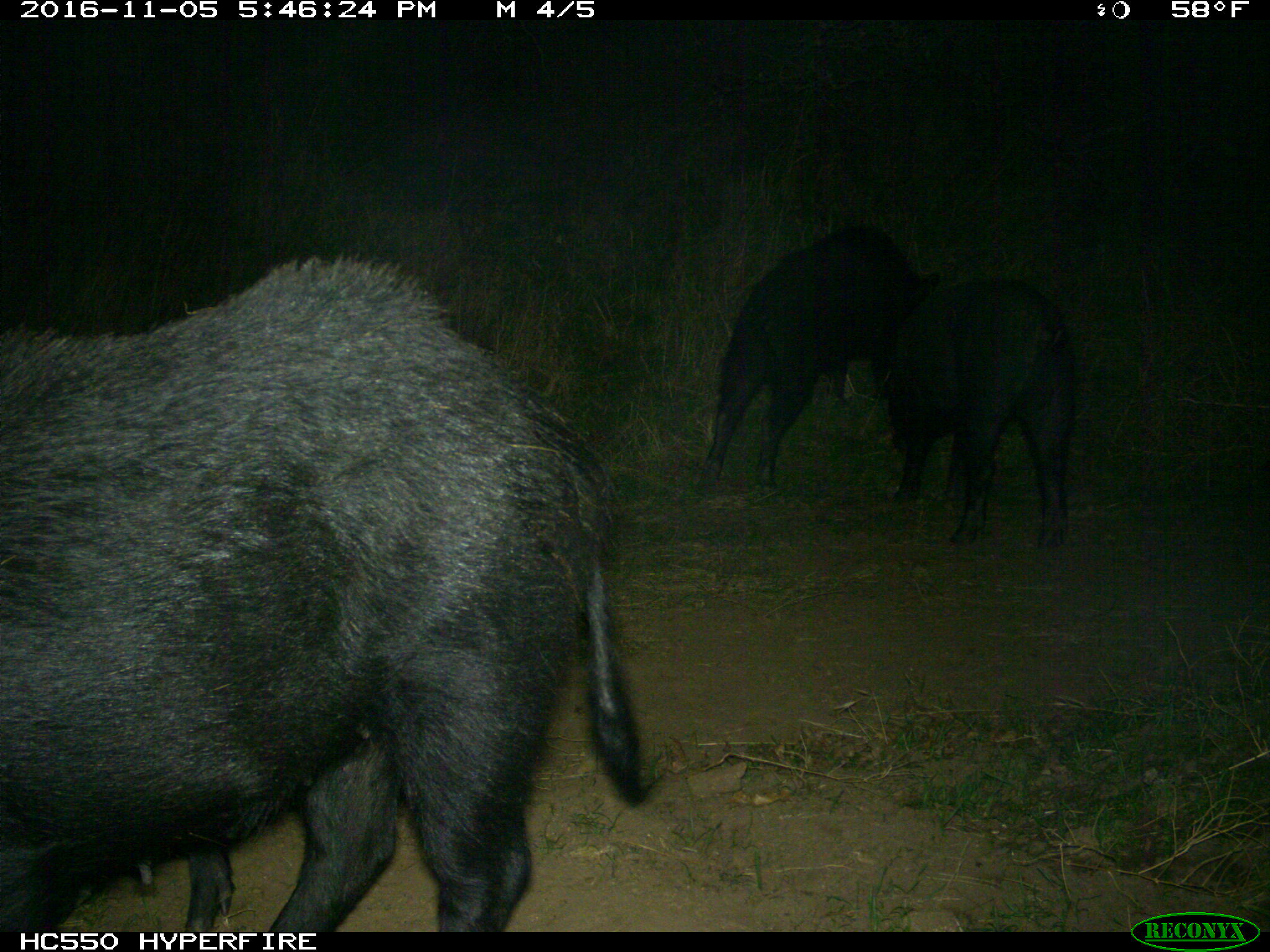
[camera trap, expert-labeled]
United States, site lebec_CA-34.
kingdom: Animalia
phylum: Chordata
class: Mammalia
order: Artiodactyla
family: Suidae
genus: Sus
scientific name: Sus scrofa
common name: wild boar